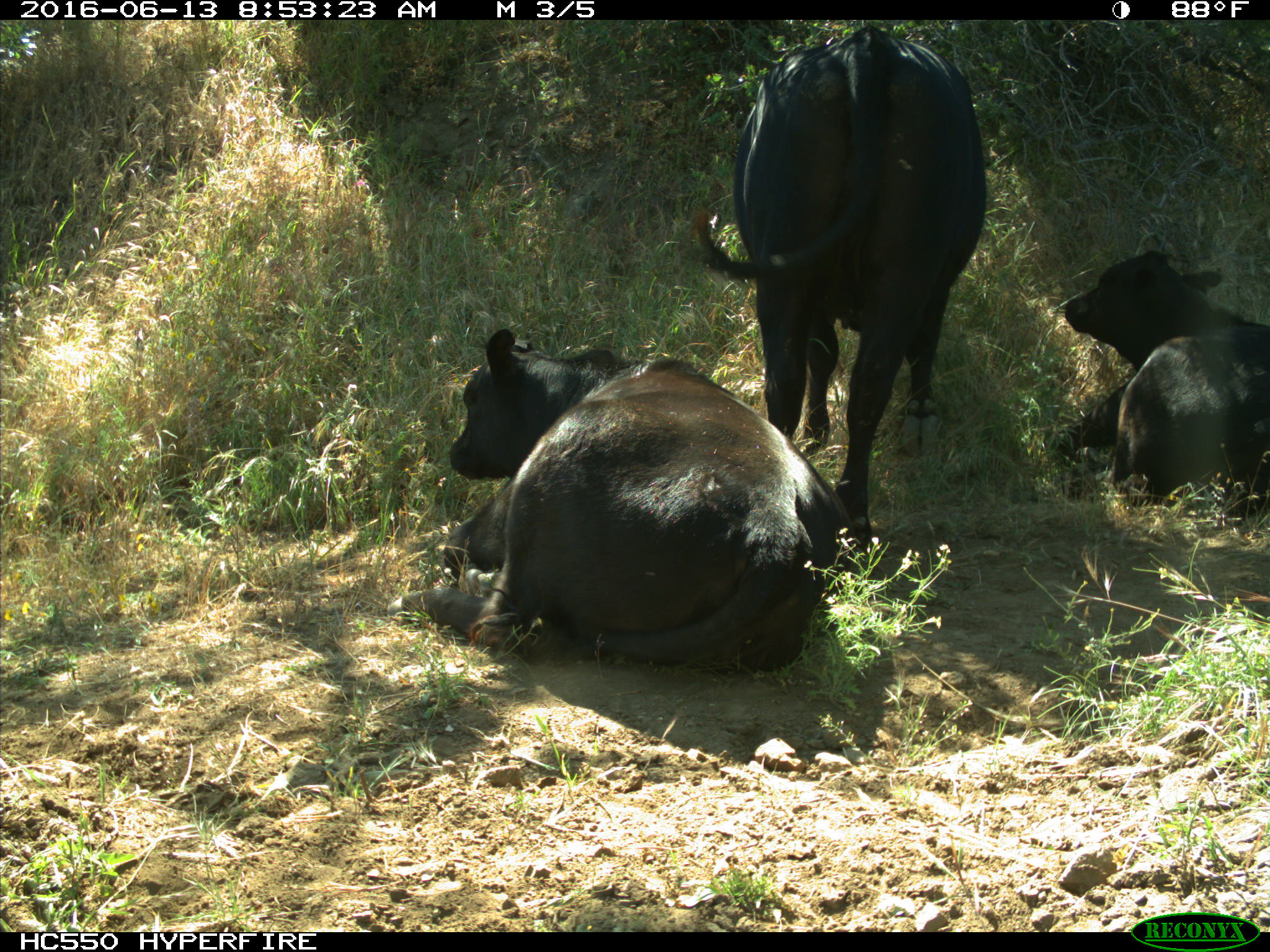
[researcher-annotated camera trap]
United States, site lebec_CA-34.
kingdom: Animalia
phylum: Chordata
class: Mammalia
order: Artiodactyla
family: Bovidae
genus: Bos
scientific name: Bos taurus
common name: domestic cow